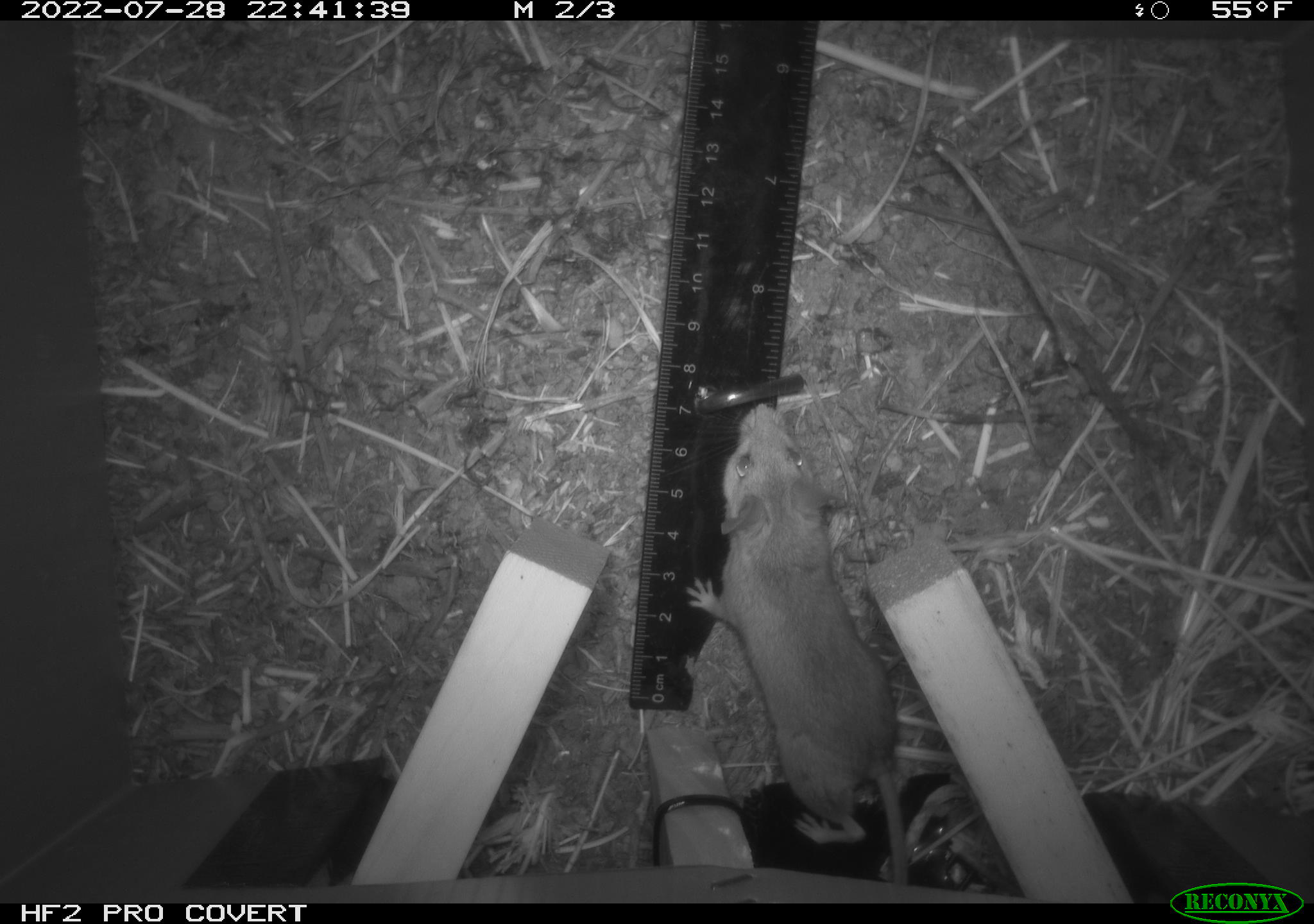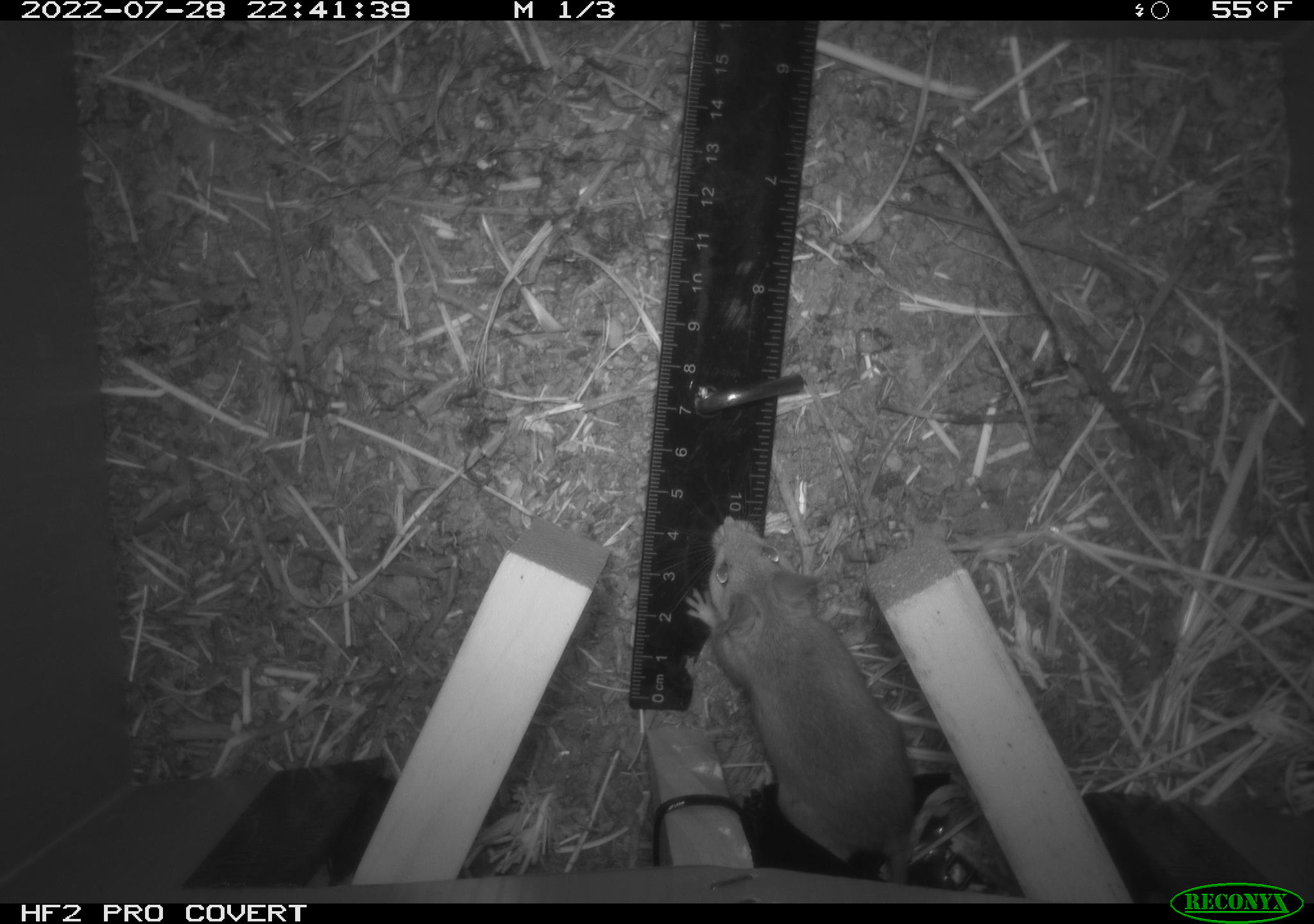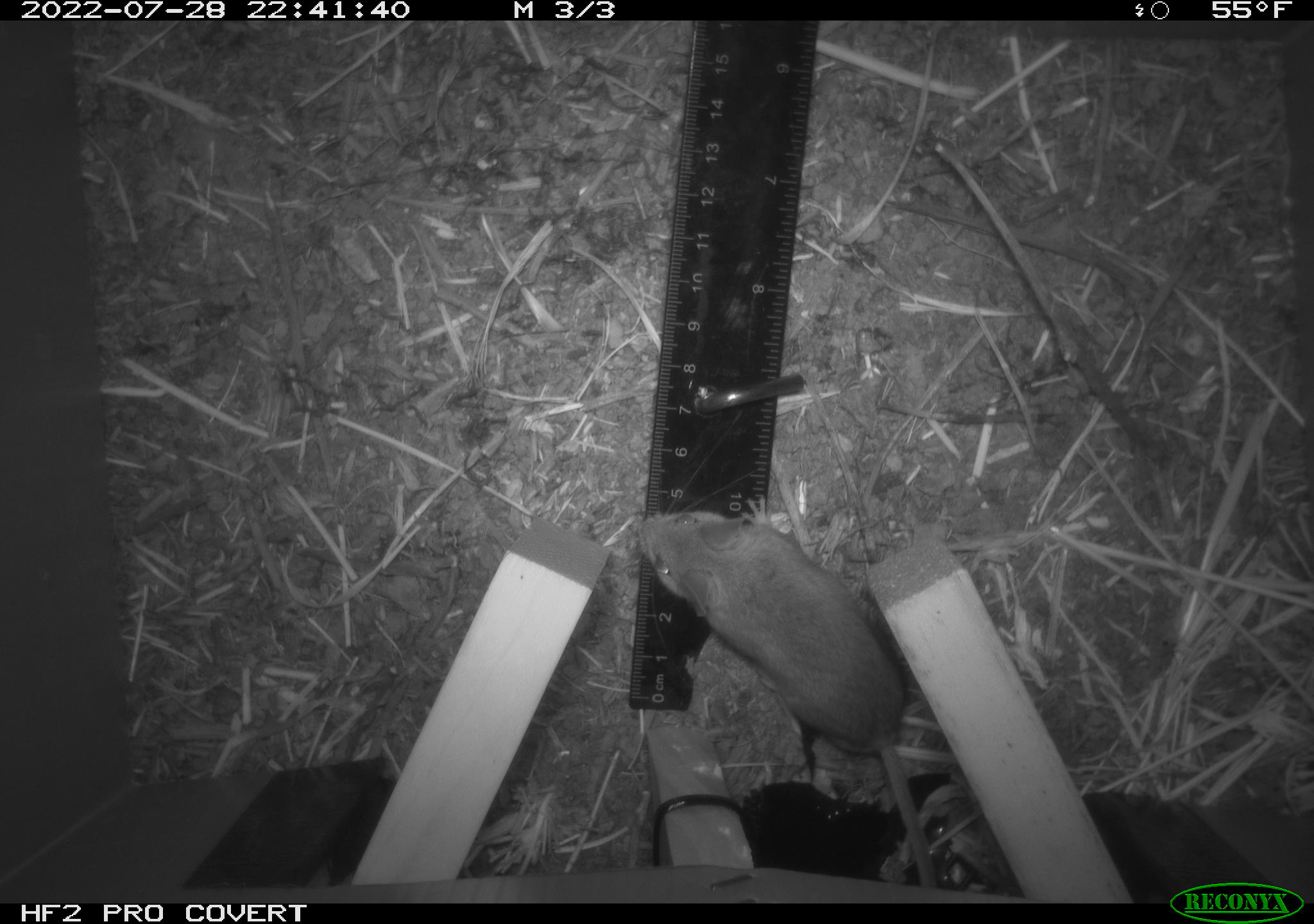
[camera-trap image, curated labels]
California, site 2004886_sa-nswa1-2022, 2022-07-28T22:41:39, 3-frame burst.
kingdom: Animalia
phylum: Chordata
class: Mammalia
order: Rodentia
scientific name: Rodentia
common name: mouse species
Mouse species (Rodentia).